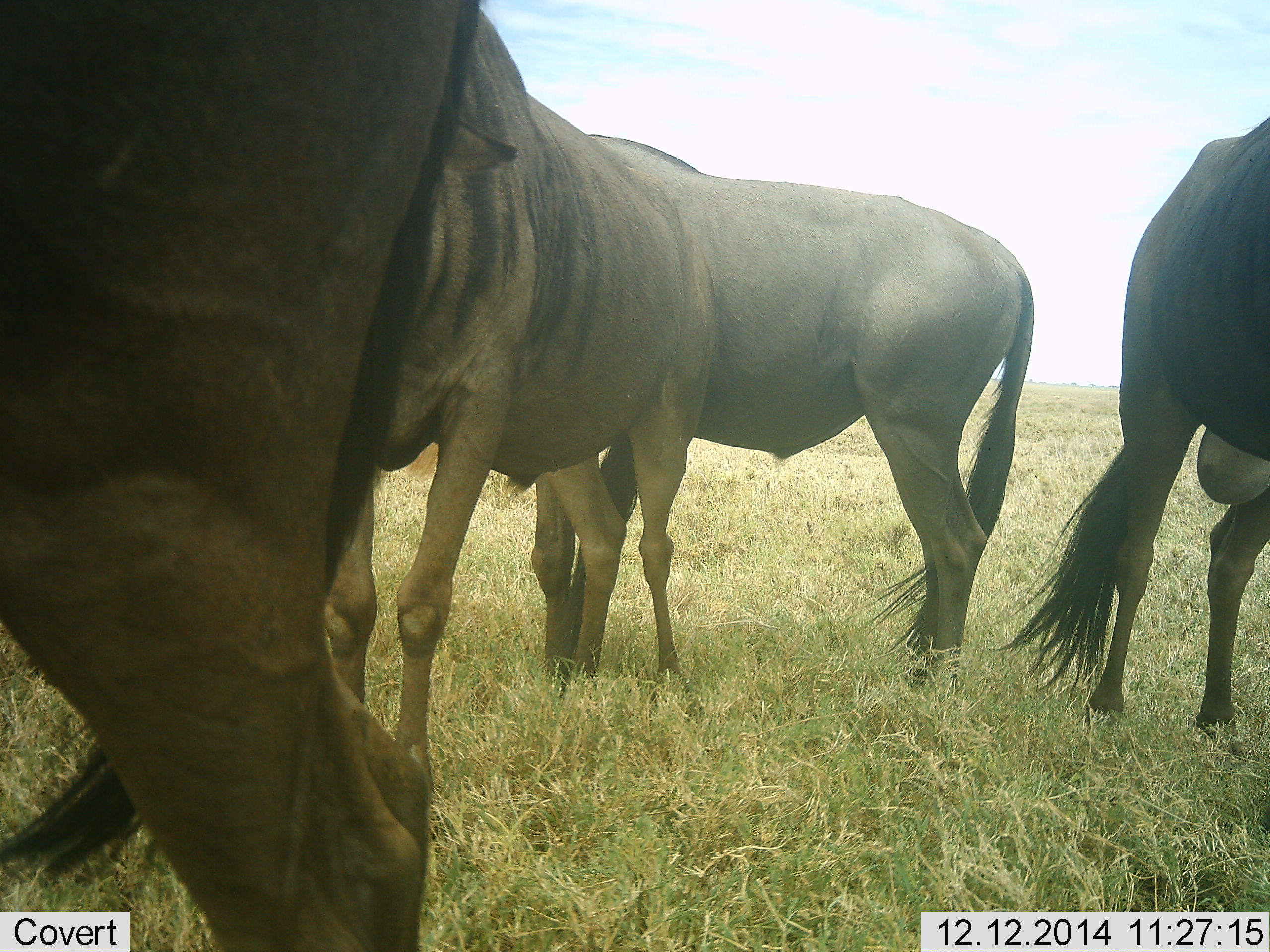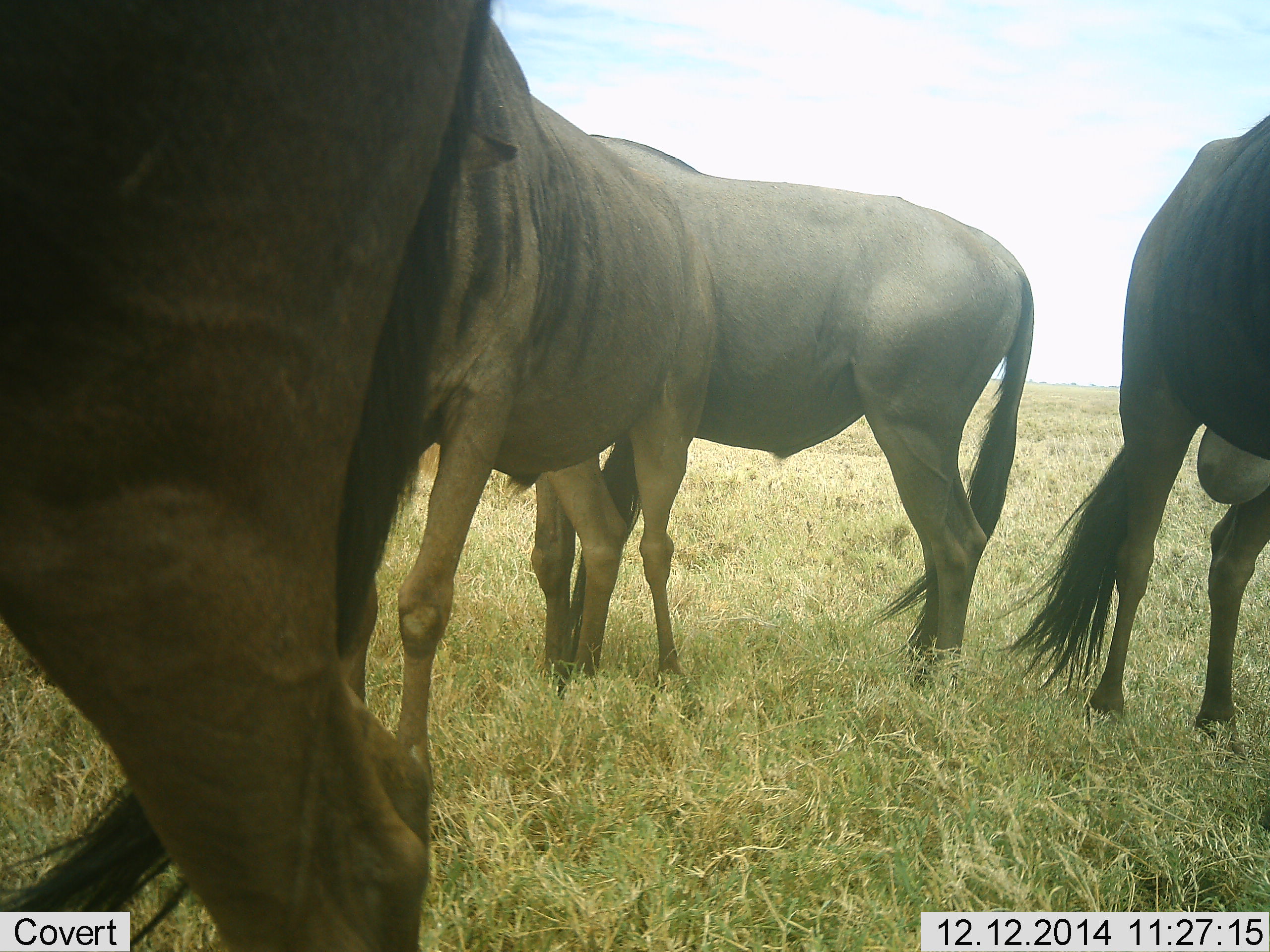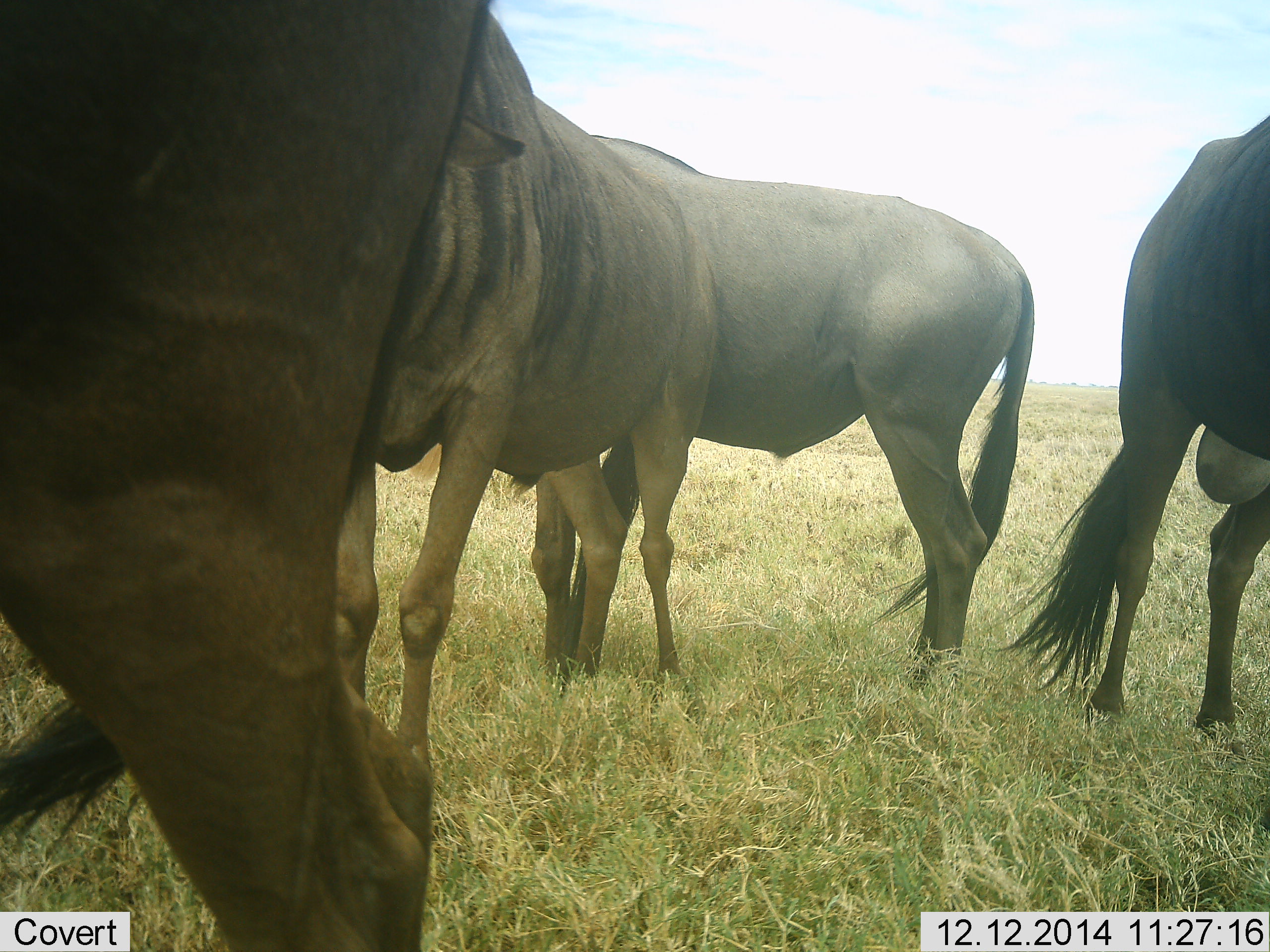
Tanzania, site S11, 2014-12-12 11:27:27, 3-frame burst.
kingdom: Animalia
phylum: Chordata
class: Mammalia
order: Artiodactyla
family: Bovidae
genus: Connochaetes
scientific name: Connochaetes taurinus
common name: blue wildebeest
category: wildebeest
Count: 4.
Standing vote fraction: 90%.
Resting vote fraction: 0%.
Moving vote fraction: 0%.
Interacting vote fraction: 20%.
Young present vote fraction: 0%.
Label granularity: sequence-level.